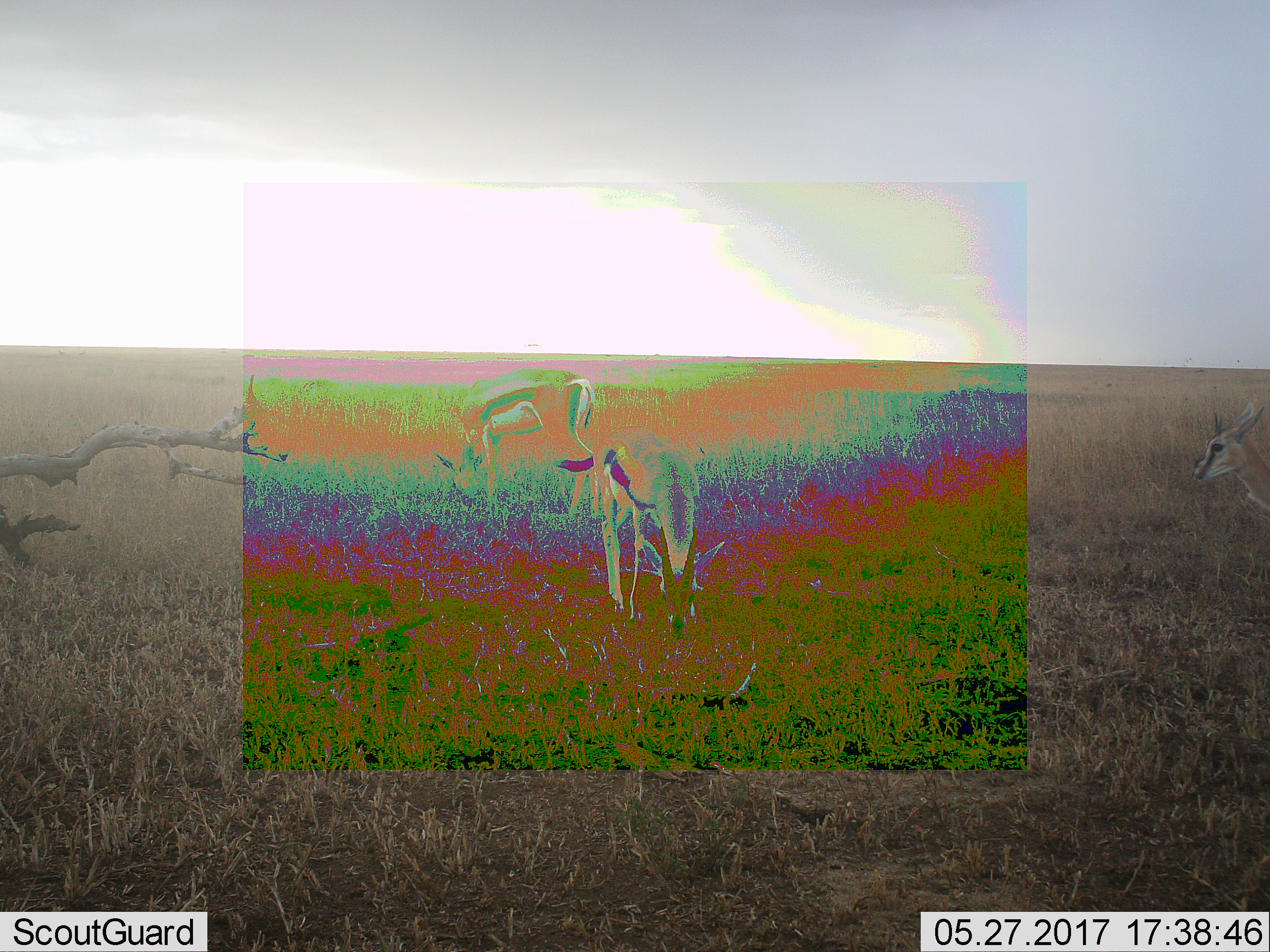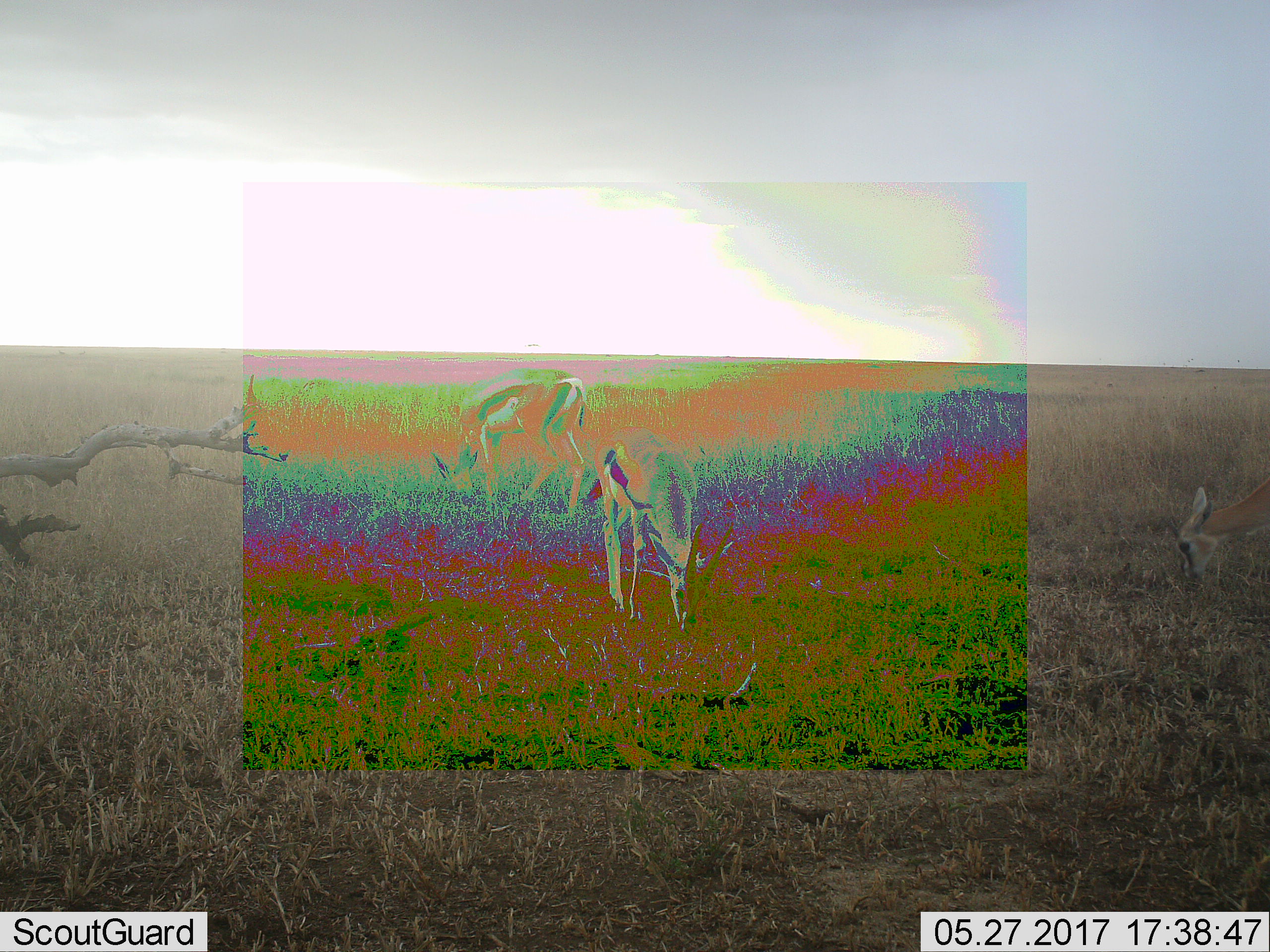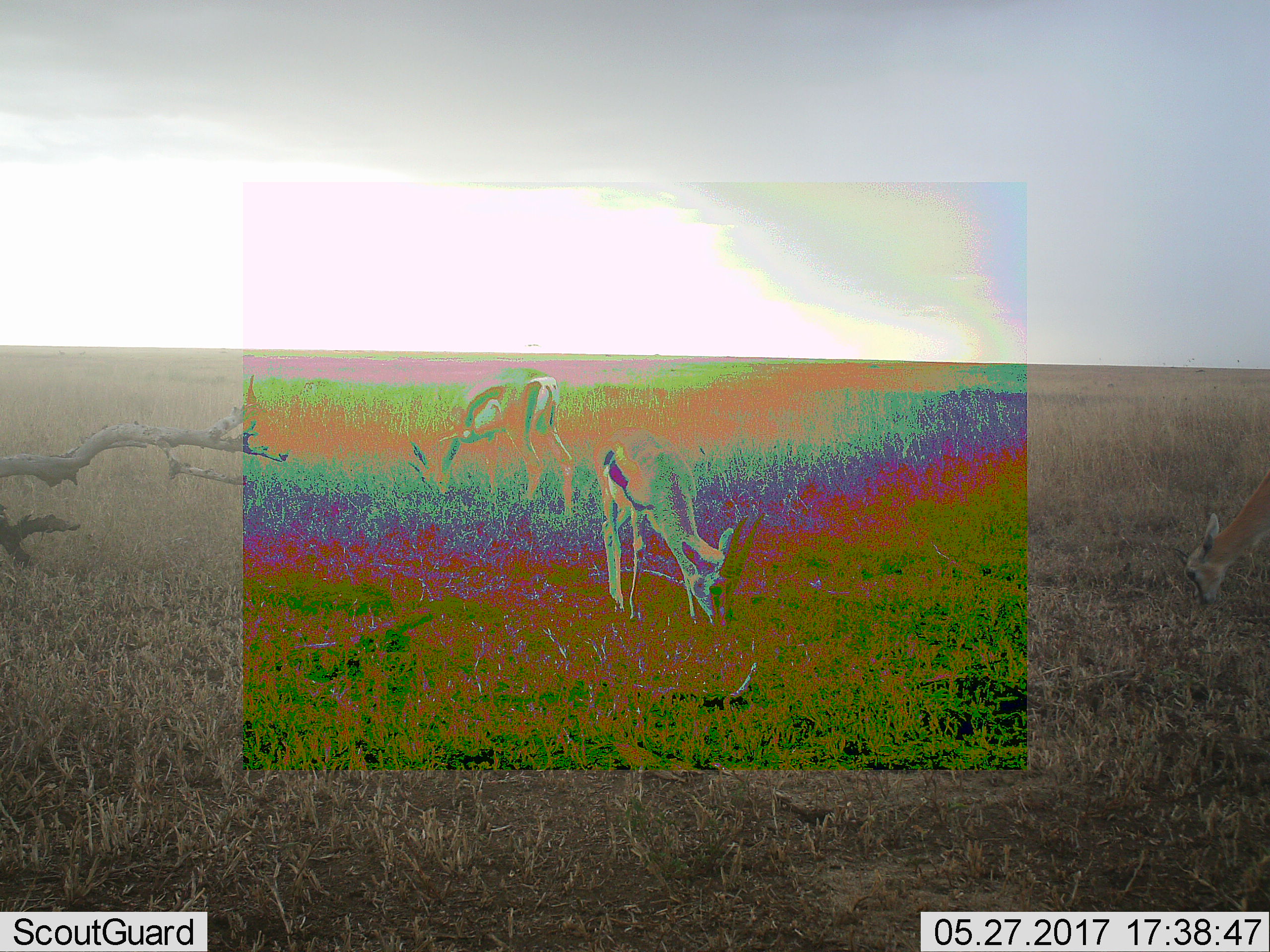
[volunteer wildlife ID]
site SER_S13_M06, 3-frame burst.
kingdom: Animalia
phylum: Chordata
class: Mammalia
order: Artiodactyla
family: Bovidae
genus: Eudorcas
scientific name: Eudorcas thomsonii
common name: thomson's gazelle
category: gazellethomsons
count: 3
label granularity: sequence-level